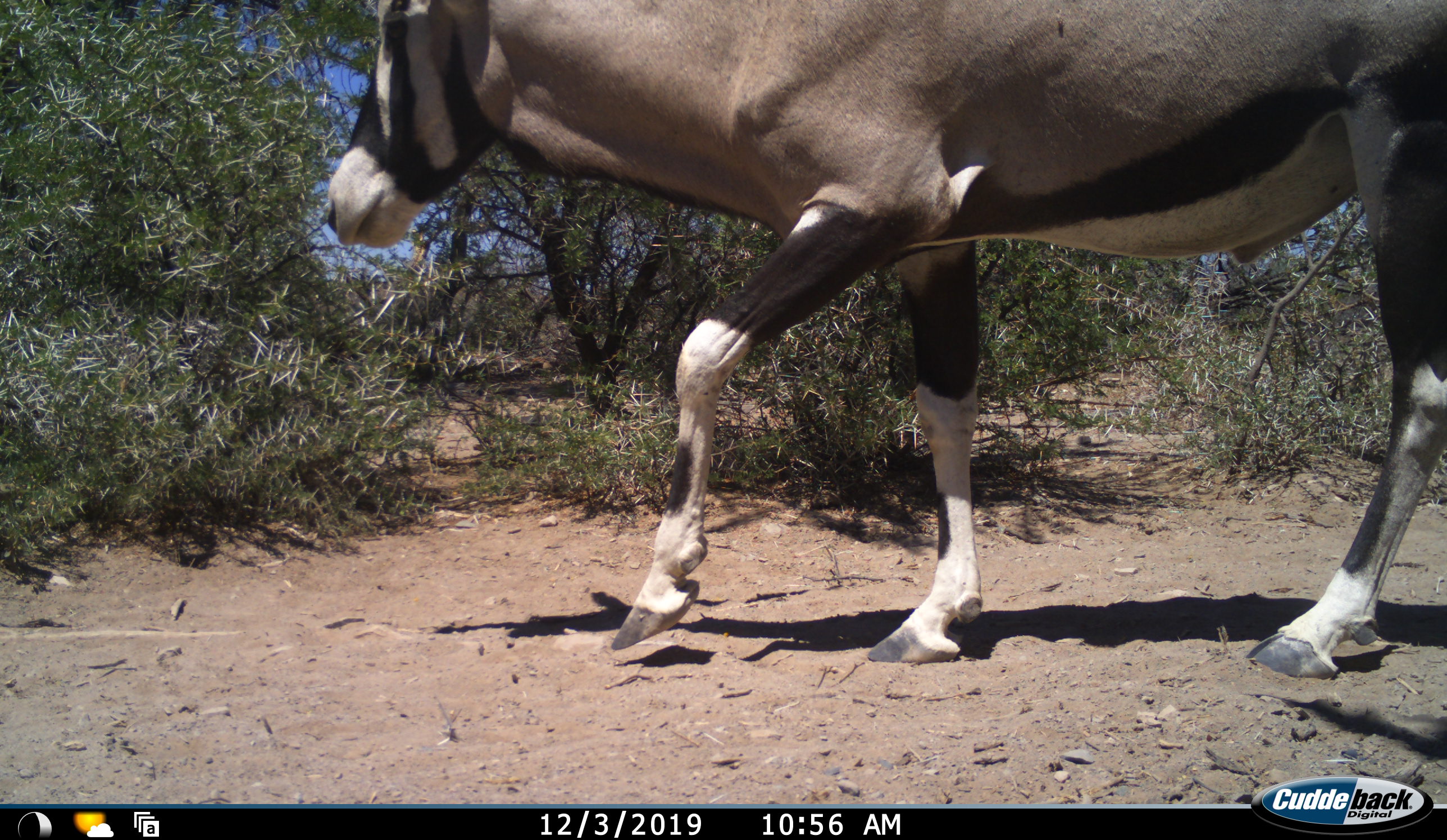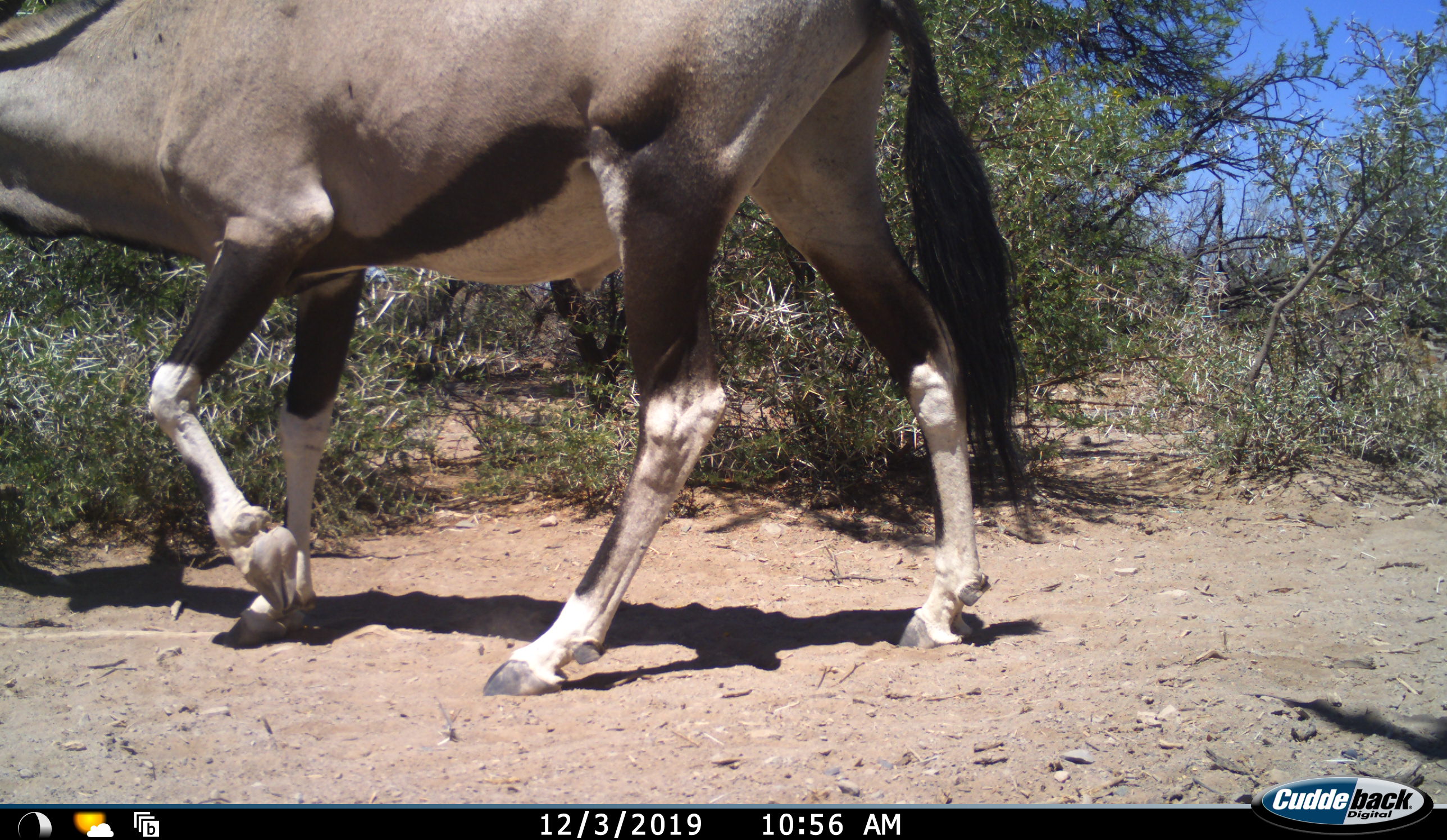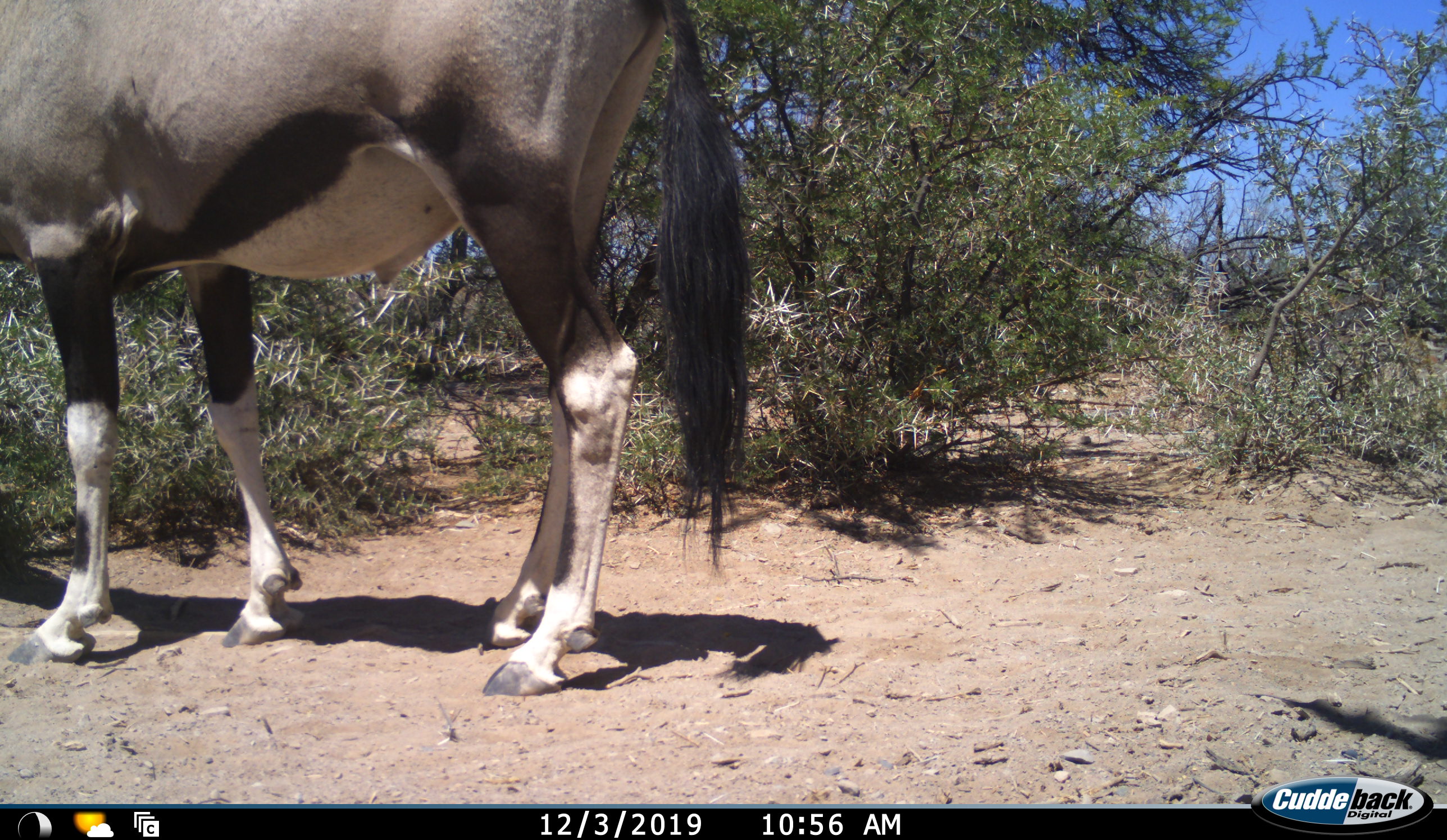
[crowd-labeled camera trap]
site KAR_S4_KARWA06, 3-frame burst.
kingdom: Animalia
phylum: Chordata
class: Mammalia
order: Artiodactyla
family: Bovidae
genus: Oryx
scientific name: Oryx gazella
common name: gemsbok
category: oryx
Oryx (gemsbok) (Oryx gazella), count 1. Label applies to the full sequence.